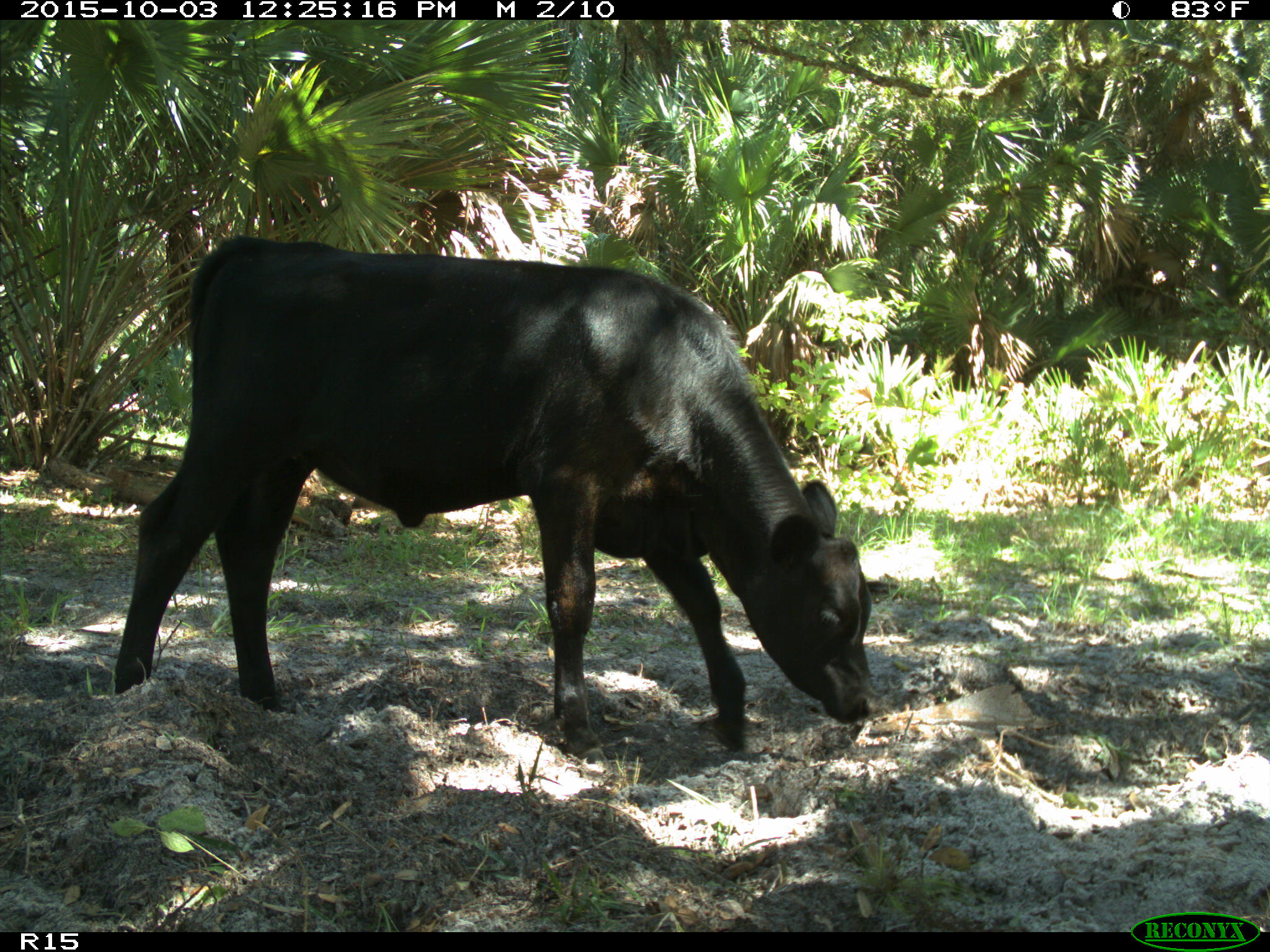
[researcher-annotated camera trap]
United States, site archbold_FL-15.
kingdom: Animalia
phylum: Chordata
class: Mammalia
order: Artiodactyla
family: Bovidae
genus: Bos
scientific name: Bos taurus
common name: domestic cow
Bos taurus (domestic cow).